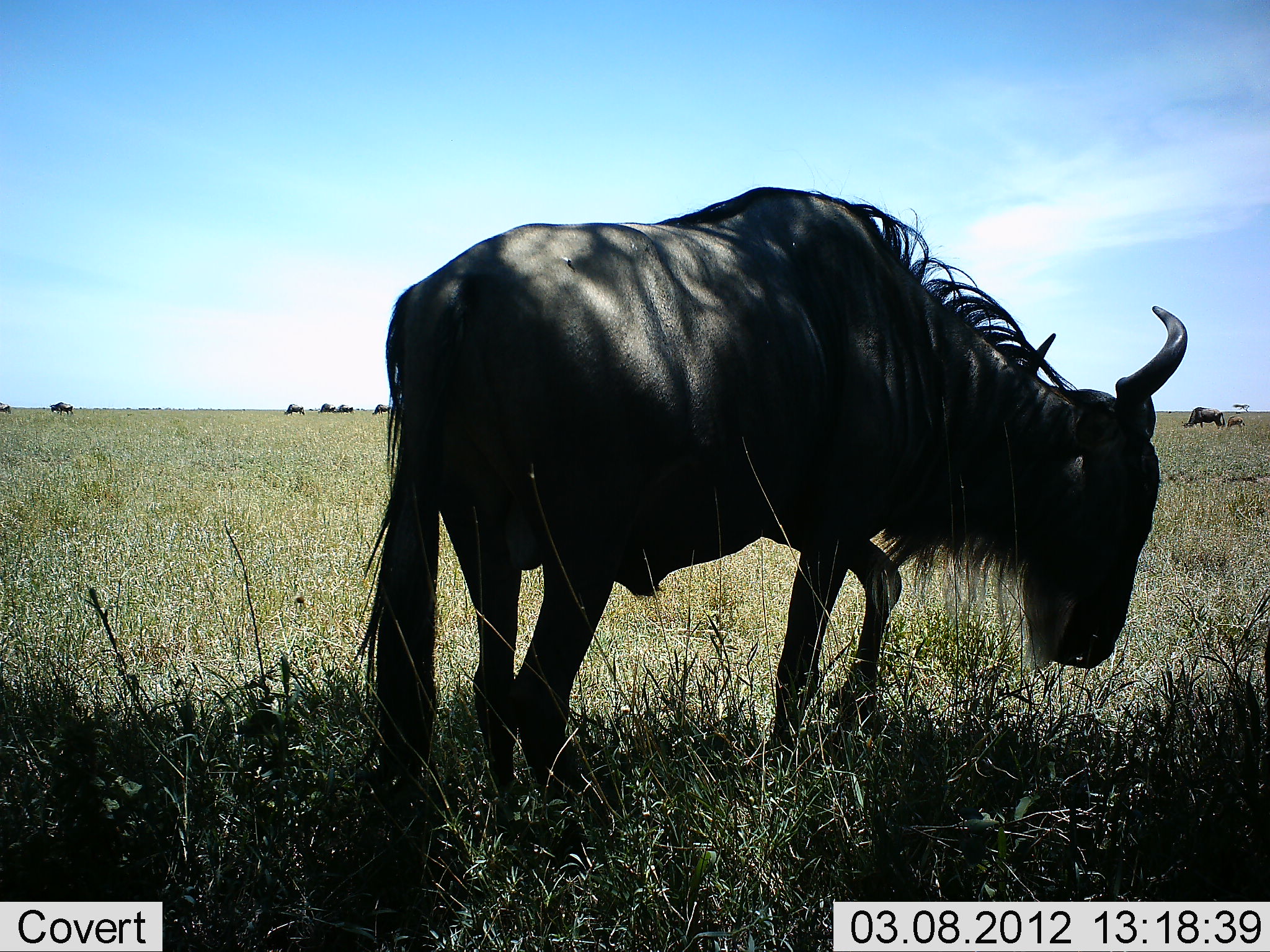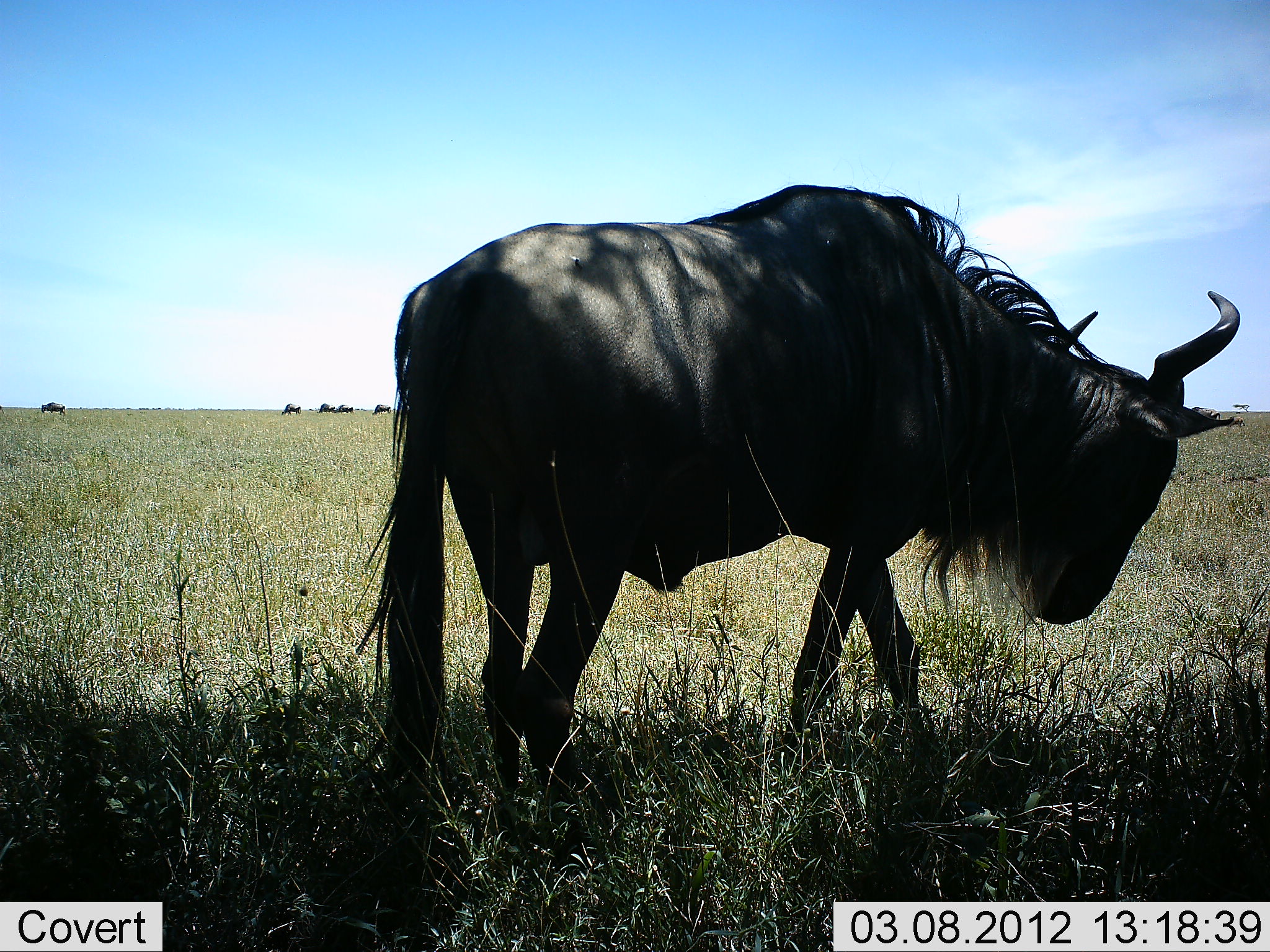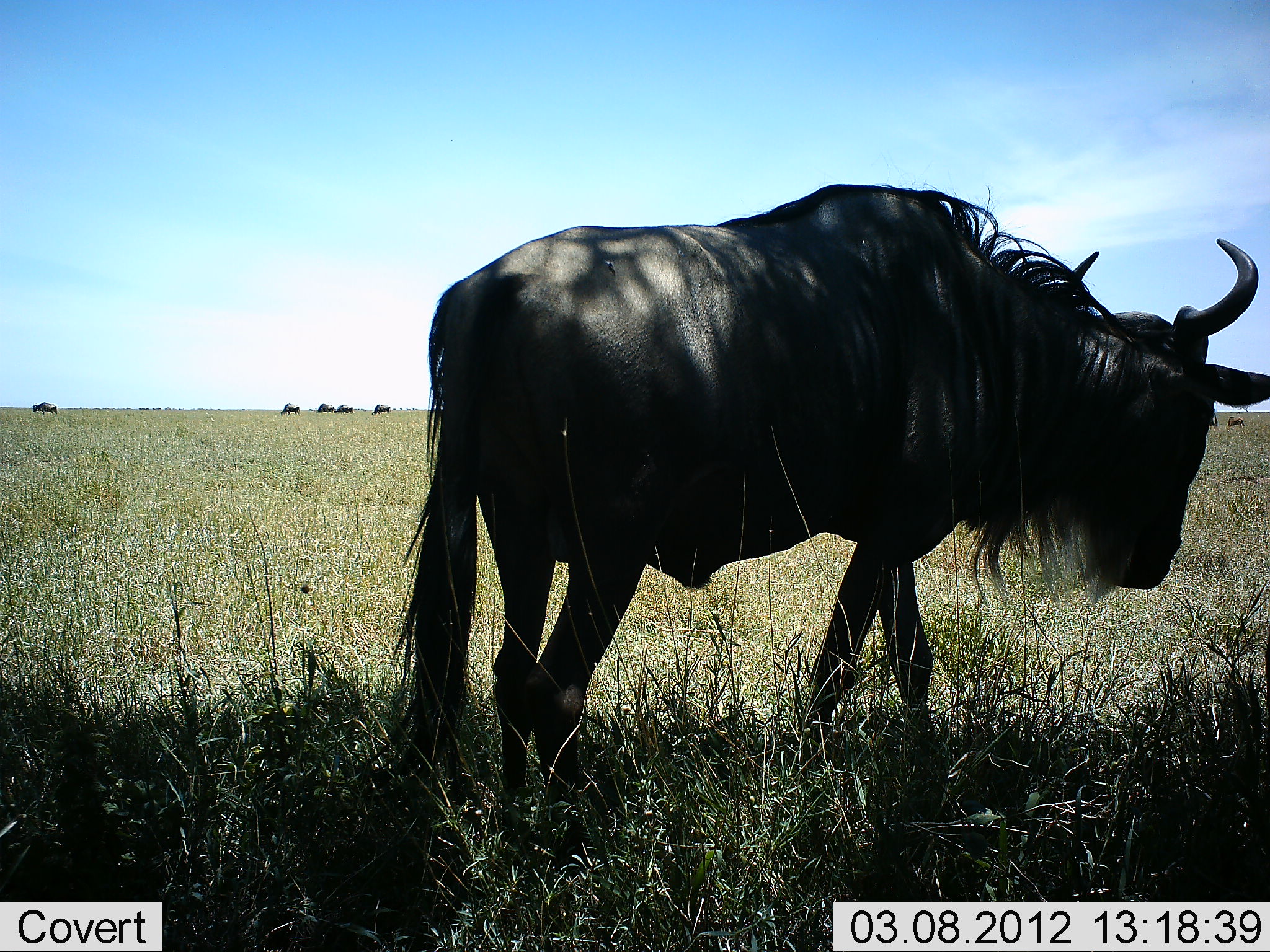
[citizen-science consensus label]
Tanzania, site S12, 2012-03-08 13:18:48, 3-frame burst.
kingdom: Animalia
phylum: Chordata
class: Mammalia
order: Artiodactyla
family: Bovidae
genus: Connochaetes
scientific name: Connochaetes taurinus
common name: blue wildebeest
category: wildebeest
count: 1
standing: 75%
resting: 0%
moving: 33%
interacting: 0%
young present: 0%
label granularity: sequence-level